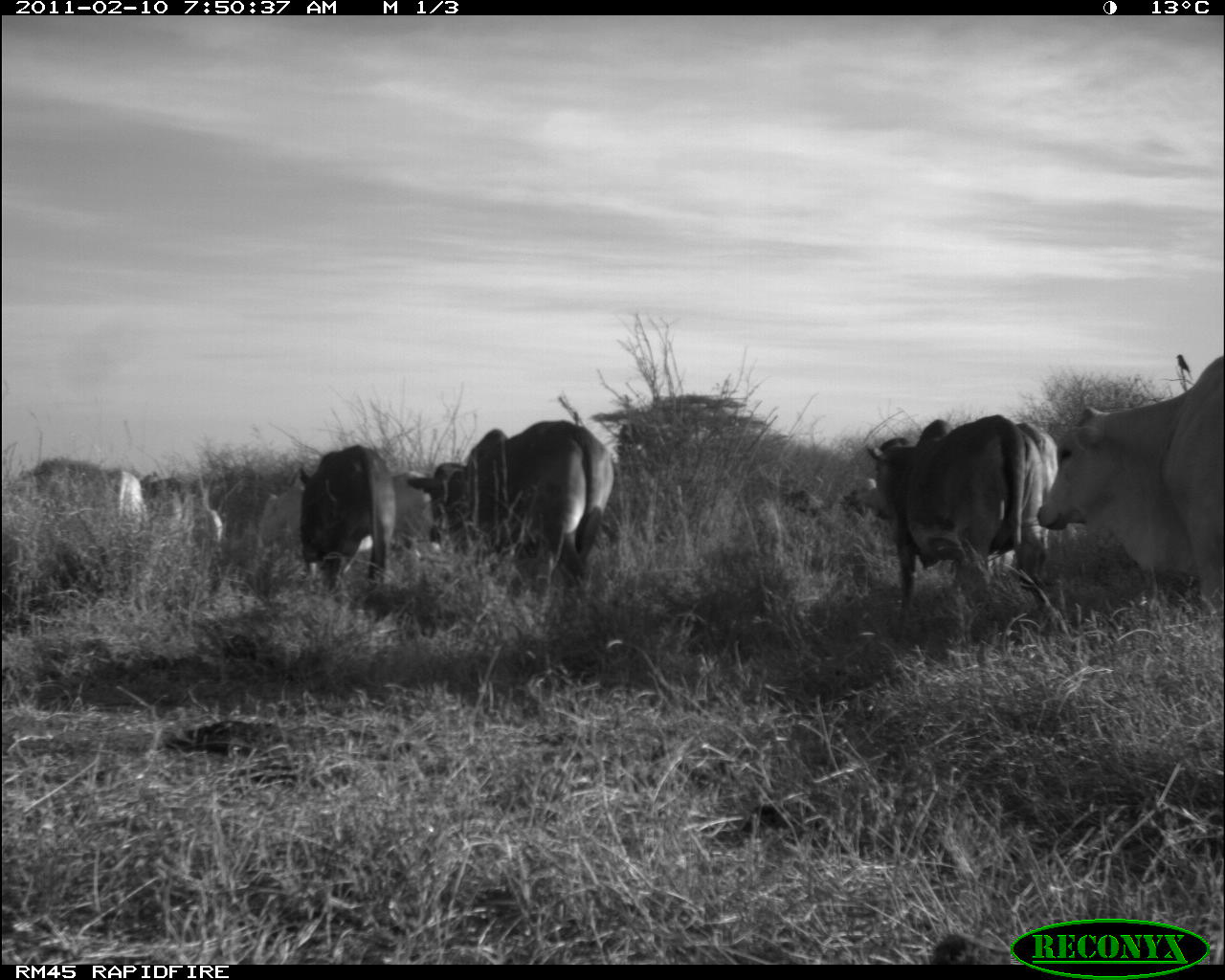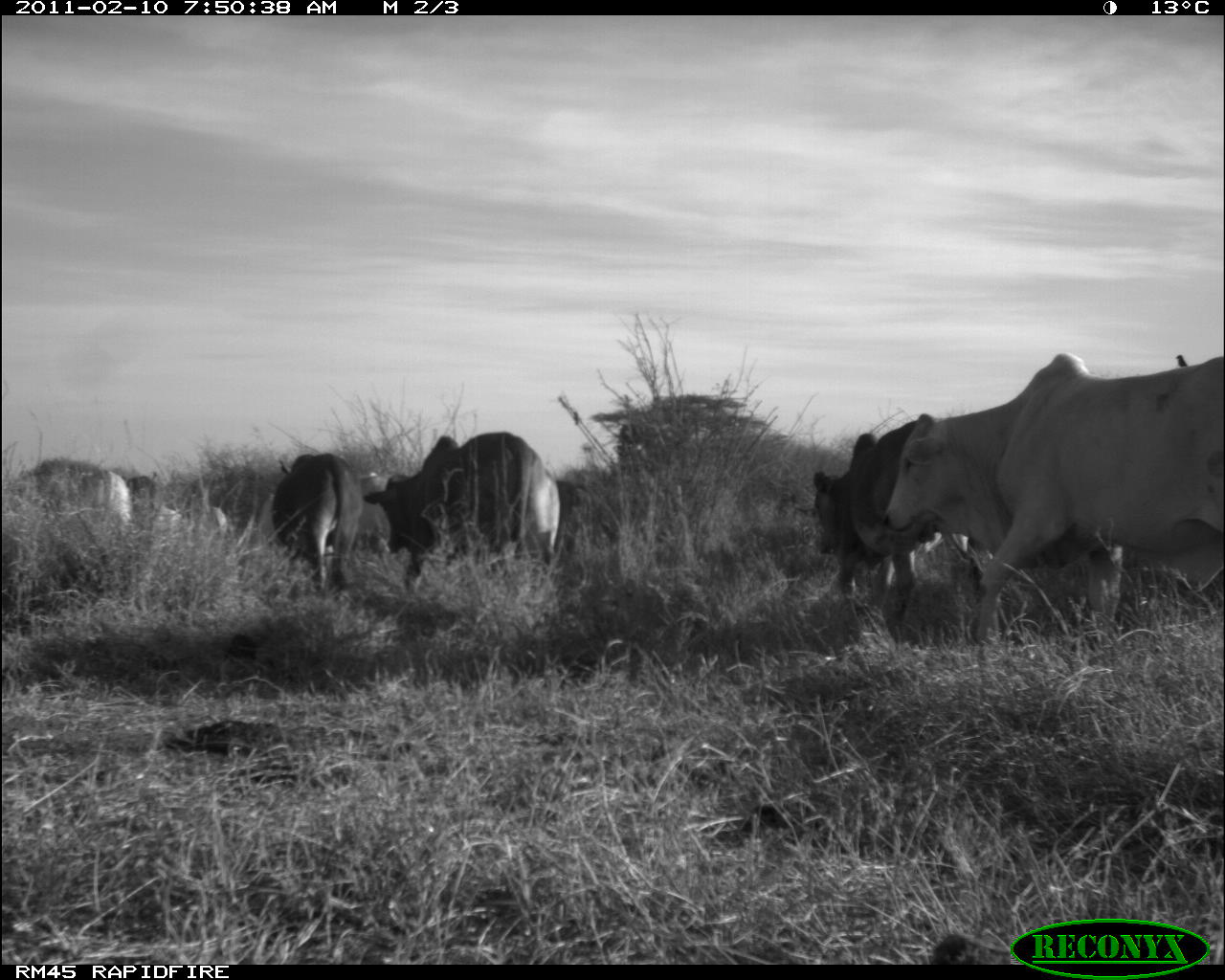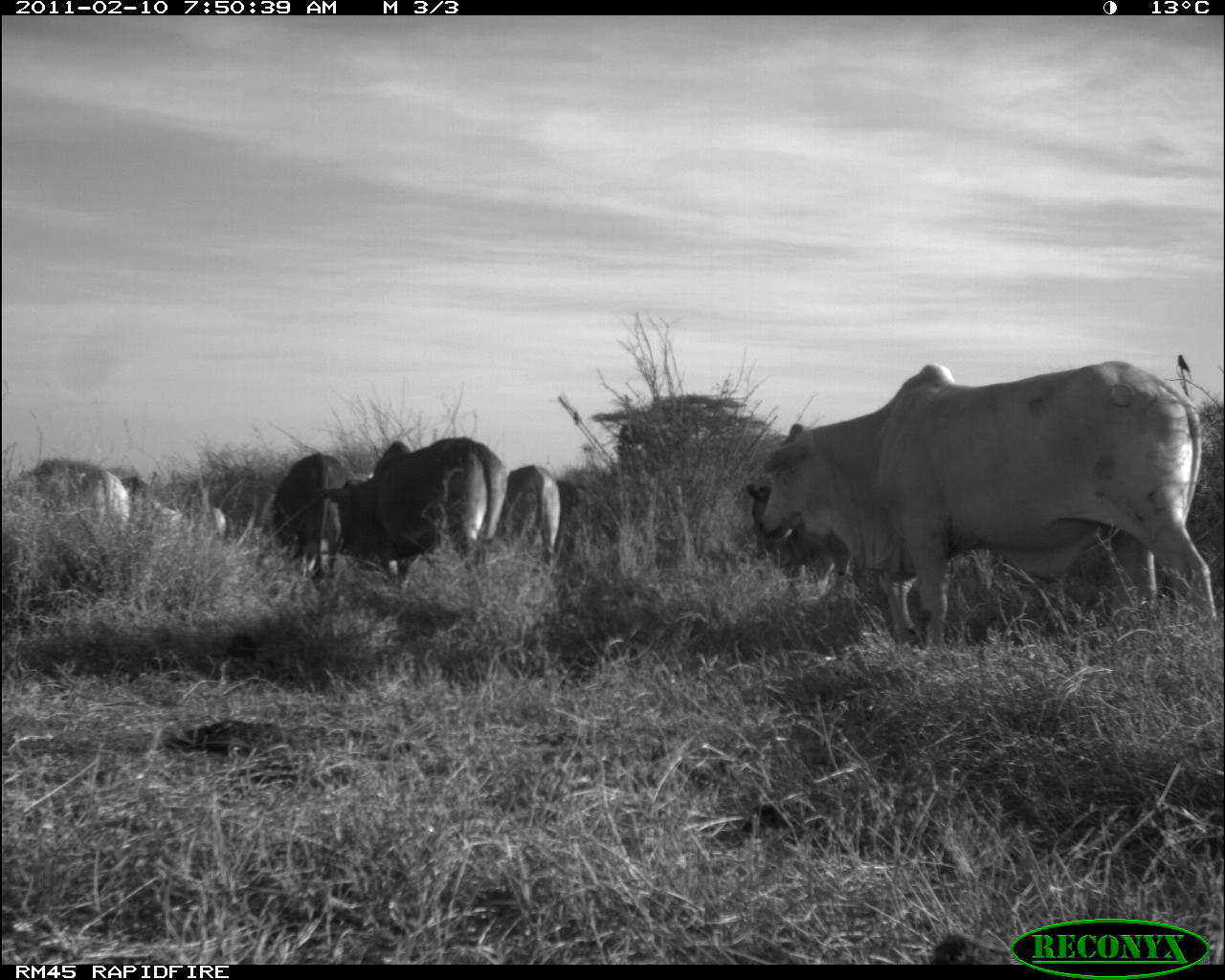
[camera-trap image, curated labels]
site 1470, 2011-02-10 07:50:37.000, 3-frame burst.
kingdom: Animalia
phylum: Chordata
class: Mammalia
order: Artiodactyla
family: Bovidae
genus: Bos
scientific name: Bos taurus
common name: domestic cattle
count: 10